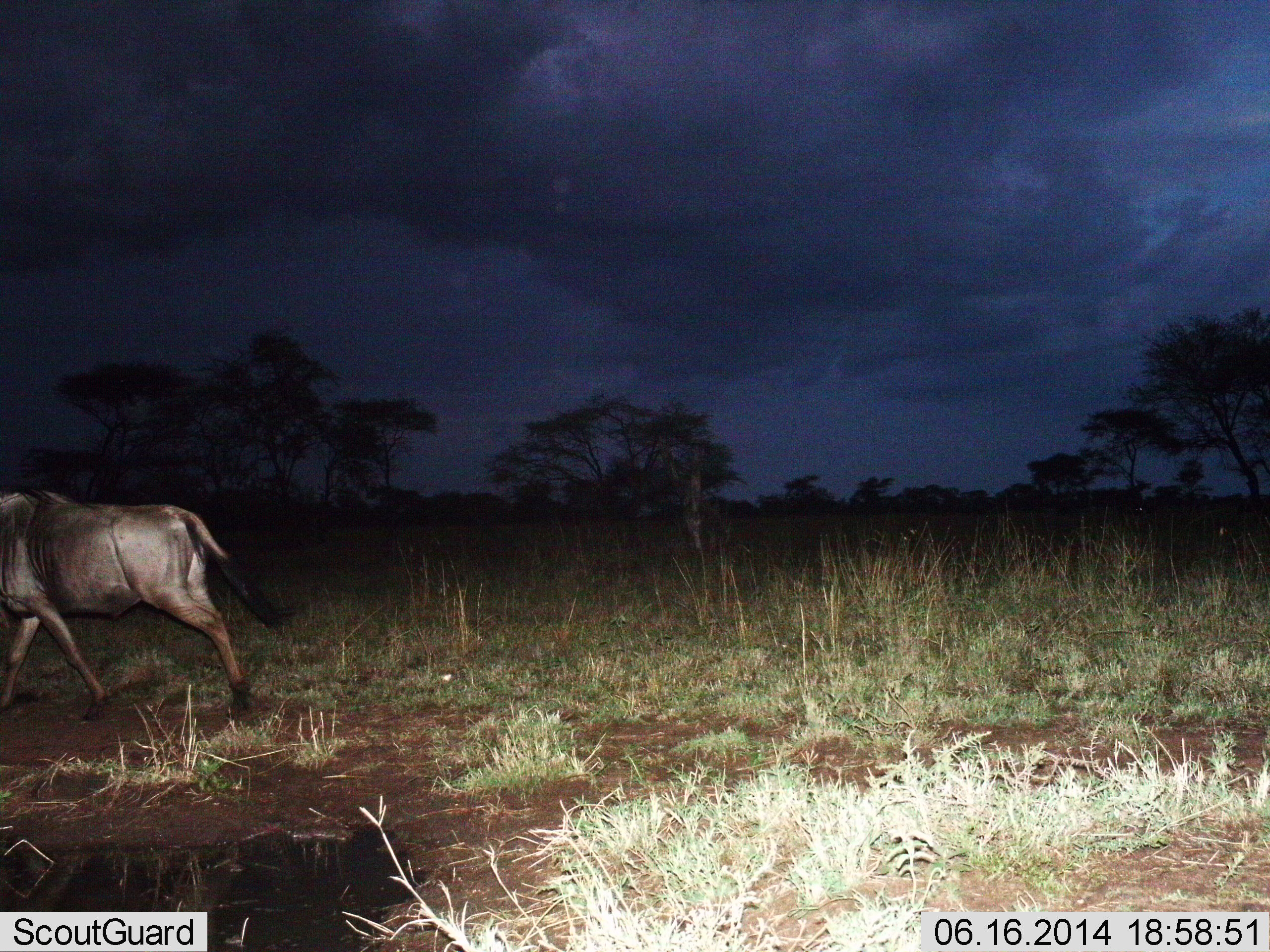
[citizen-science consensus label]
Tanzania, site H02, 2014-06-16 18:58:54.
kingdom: Animalia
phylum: Chordata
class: Mammalia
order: Artiodactyla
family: Bovidae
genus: Connochaetes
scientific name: Connochaetes taurinus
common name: blue wildebeest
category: wildebeest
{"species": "wildebeest (blue wildebeest) (Connochaetes taurinus)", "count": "1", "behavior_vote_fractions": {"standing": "30%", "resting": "0%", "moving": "70%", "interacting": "0%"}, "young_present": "0%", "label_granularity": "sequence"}